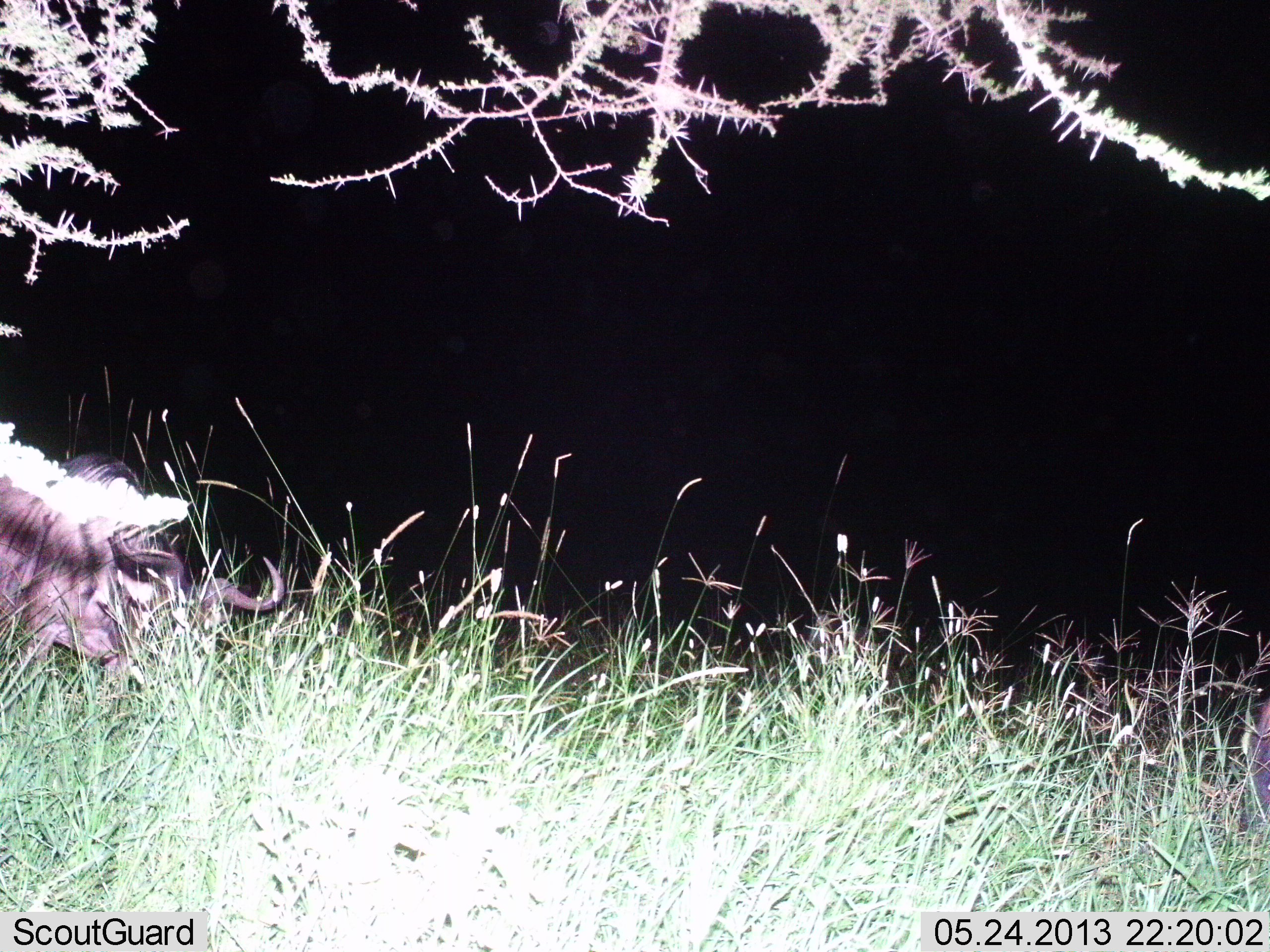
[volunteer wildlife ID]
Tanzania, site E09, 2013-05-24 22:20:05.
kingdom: Animalia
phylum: Chordata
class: Mammalia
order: Artiodactyla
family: Bovidae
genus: Connochaetes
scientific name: Connochaetes taurinus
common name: blue wildebeest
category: wildebeest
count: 1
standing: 42%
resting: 15%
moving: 8%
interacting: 0%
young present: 0%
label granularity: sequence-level